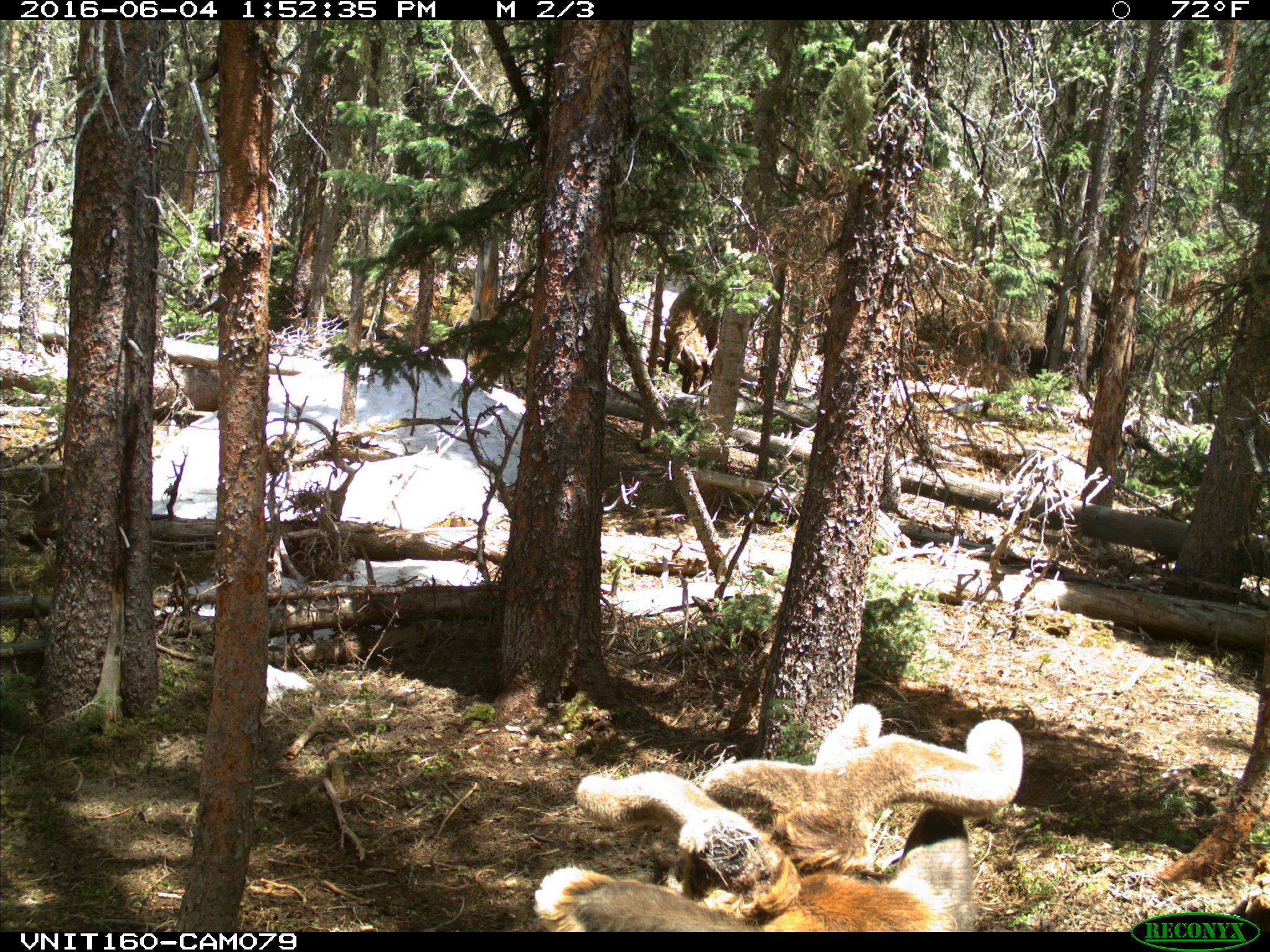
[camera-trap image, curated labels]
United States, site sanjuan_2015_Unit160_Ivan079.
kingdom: Animalia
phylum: Chordata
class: Mammalia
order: Artiodactyla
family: Cervidae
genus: Cervus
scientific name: Cervus elaphus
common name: red deer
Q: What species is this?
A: Cervus elaphus (red deer).